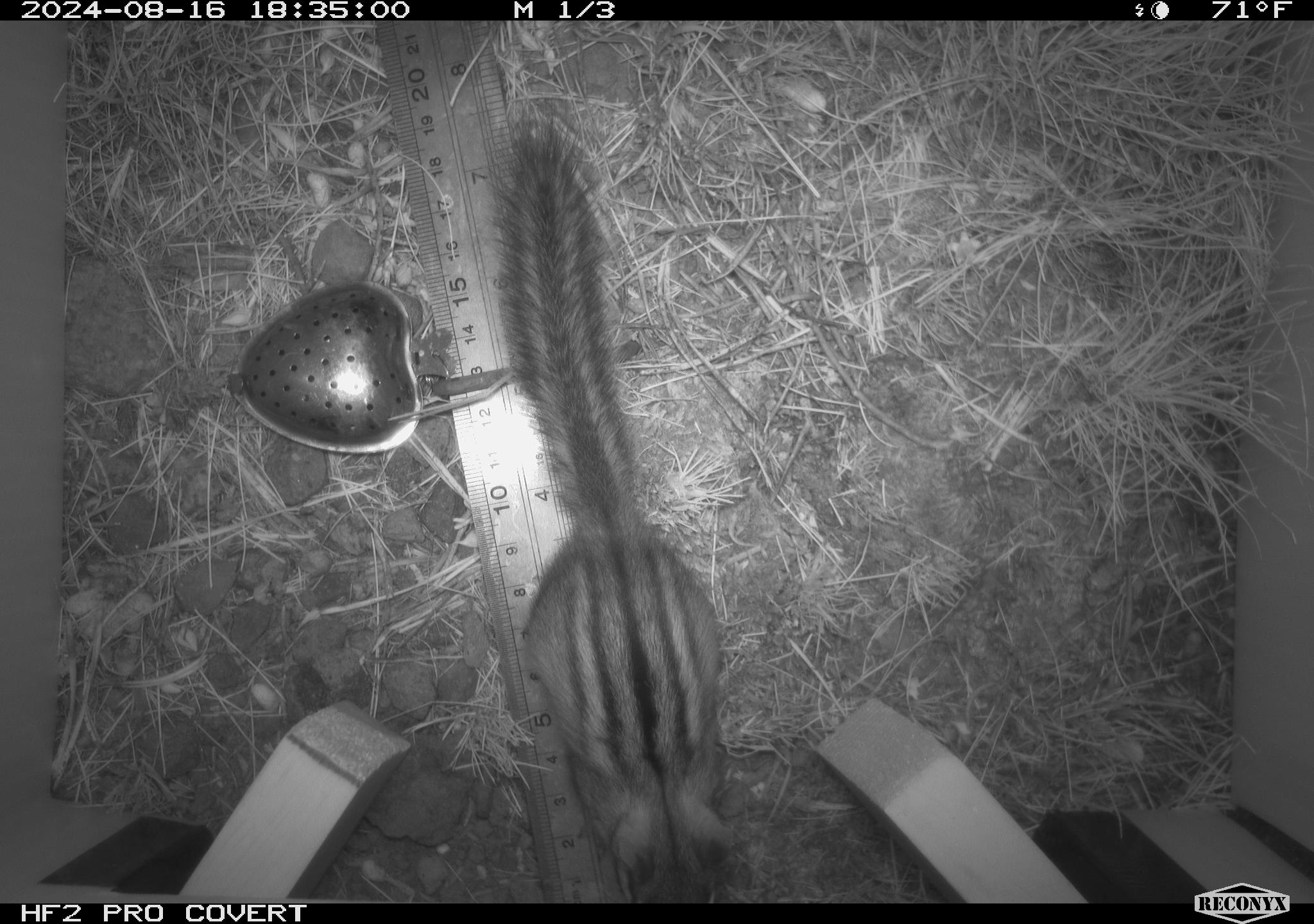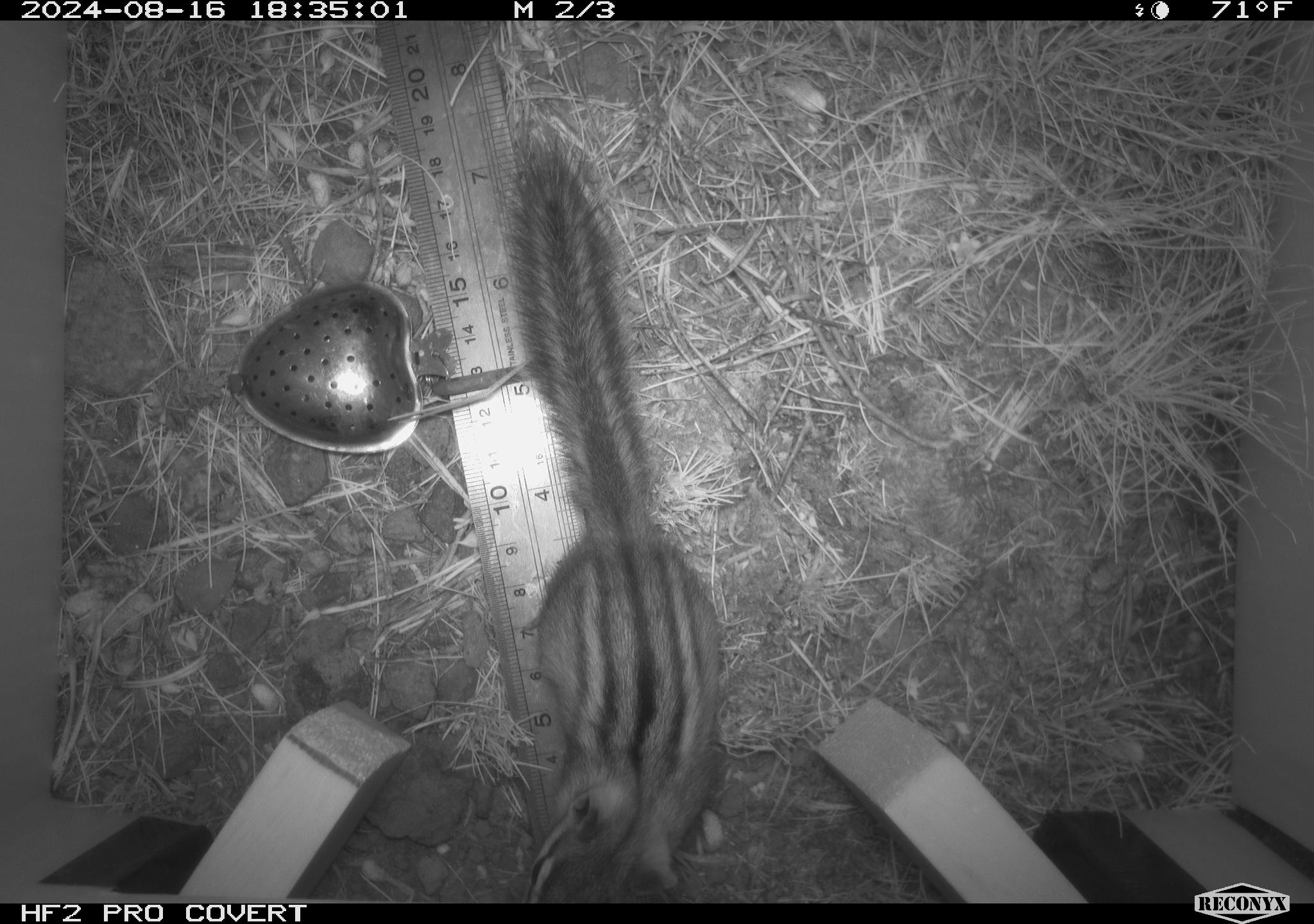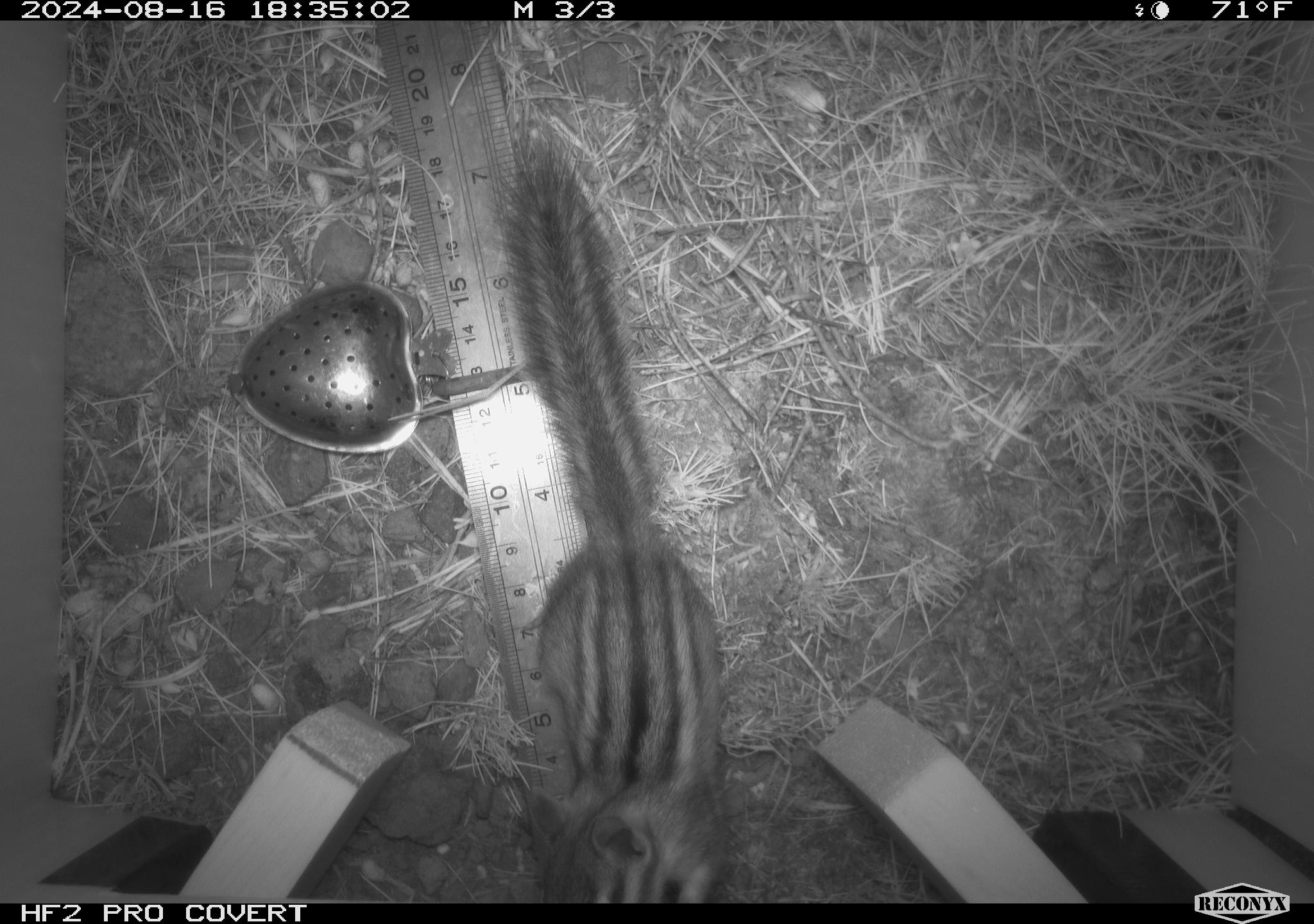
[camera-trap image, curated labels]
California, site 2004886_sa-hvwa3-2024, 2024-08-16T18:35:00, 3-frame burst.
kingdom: Animalia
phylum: Chordata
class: Mammalia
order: Rodentia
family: Sciuridae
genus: Neotamias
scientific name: Neotamias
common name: western chipmunks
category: neotamias species